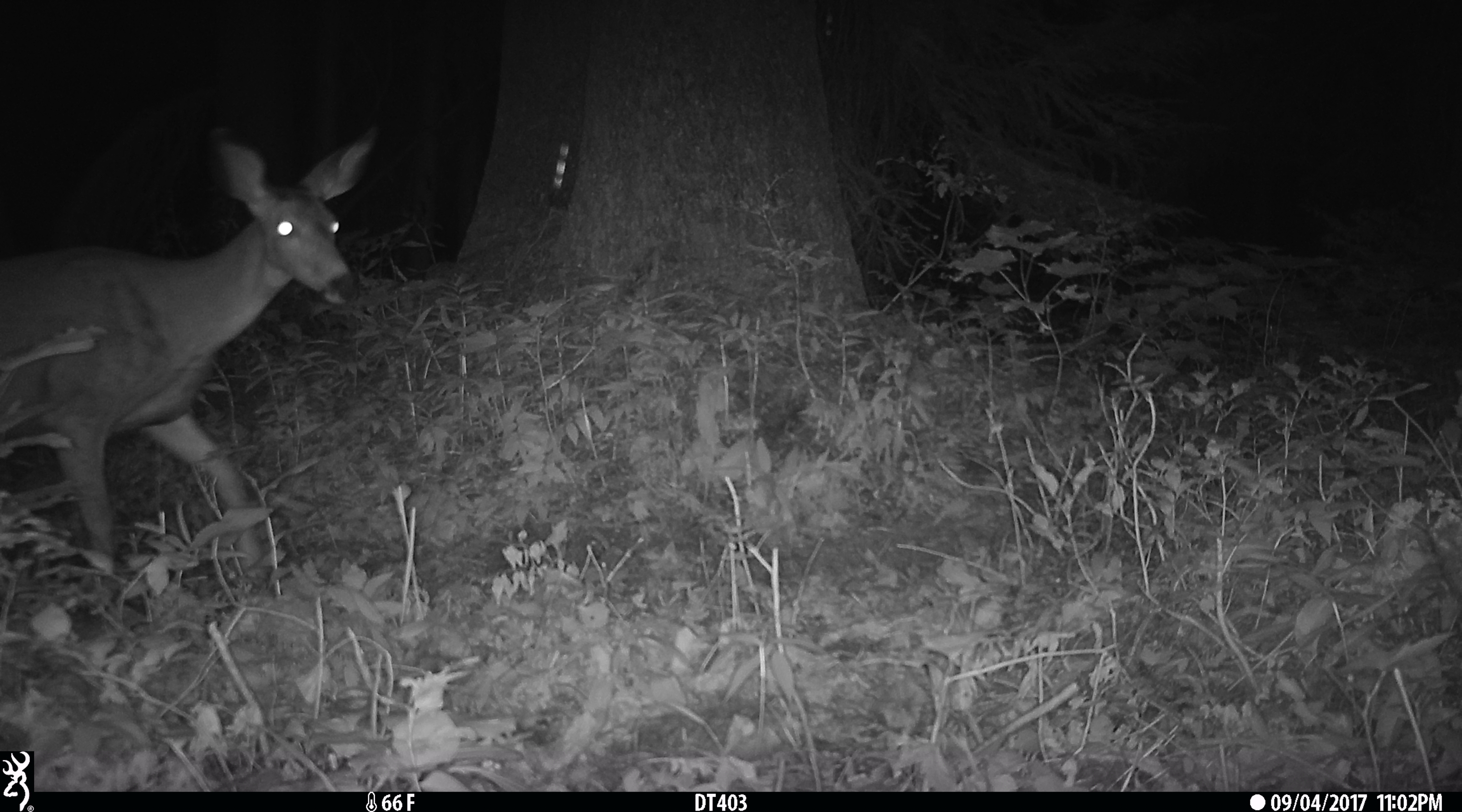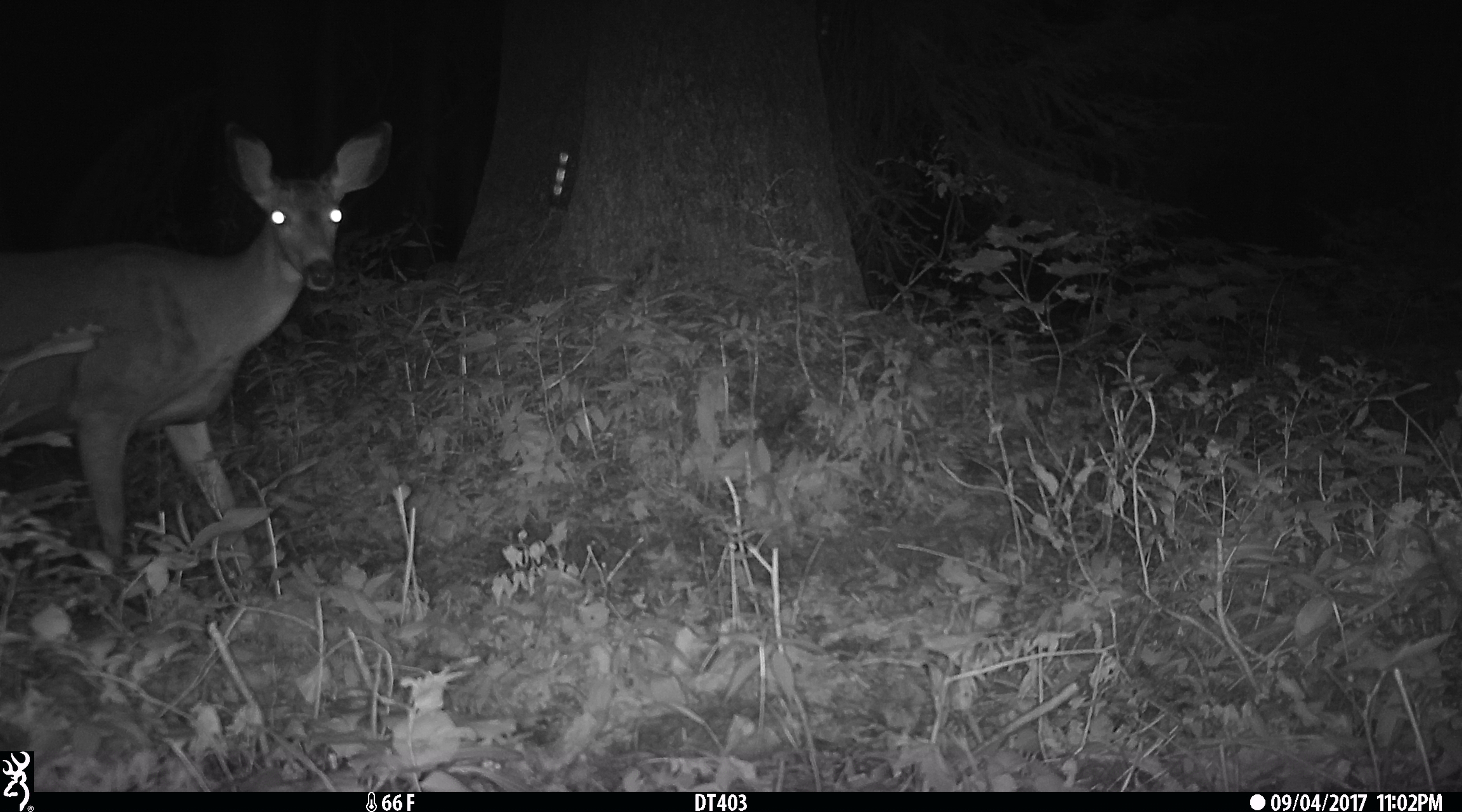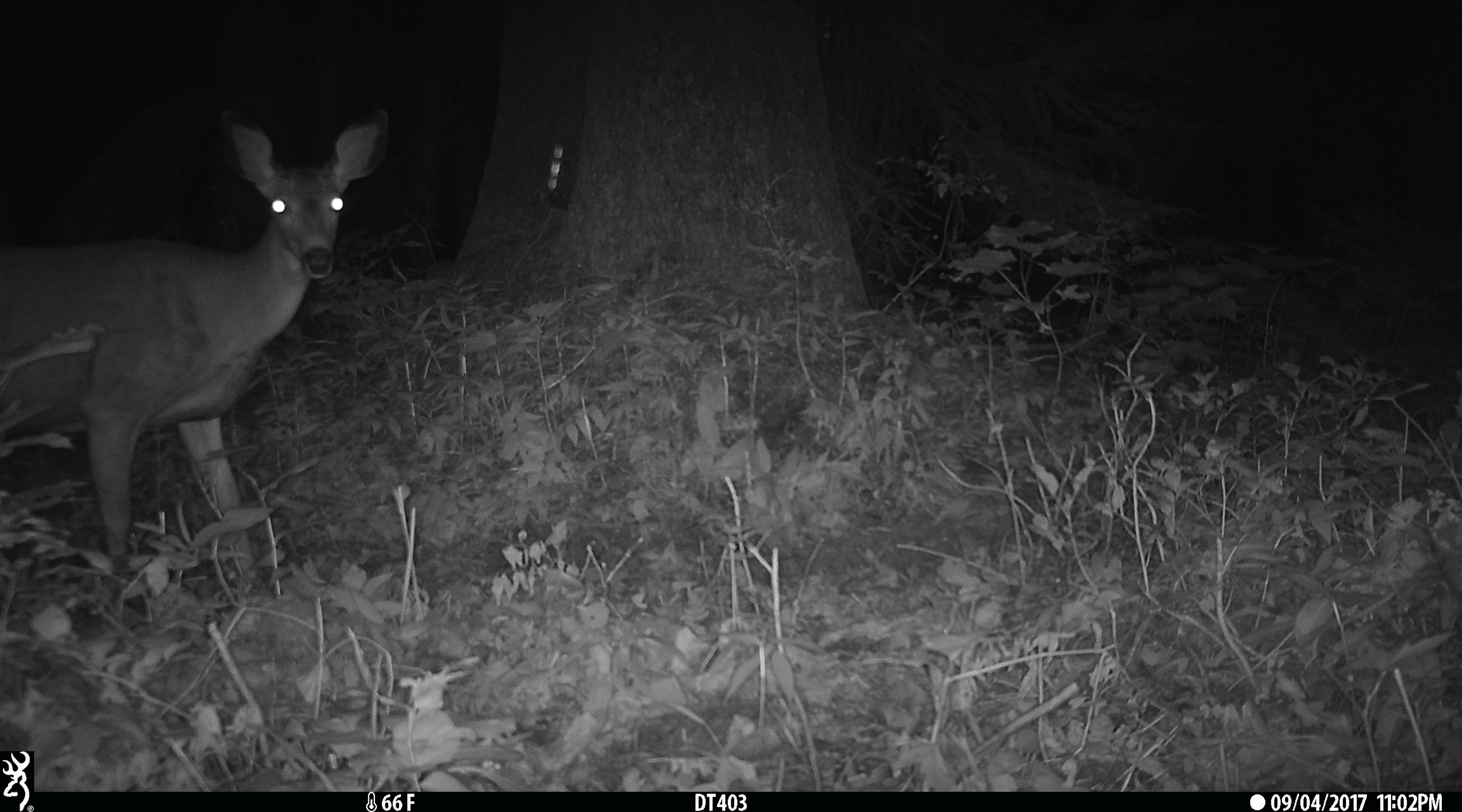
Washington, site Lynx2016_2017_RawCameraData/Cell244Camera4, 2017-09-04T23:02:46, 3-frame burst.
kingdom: Animalia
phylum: Chordata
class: Mammalia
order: Artiodactyla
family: Cervidae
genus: Odocoileus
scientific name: Odocoileus hemionus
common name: mule deer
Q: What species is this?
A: Odocoileus hemionus (mule deer).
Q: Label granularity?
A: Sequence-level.